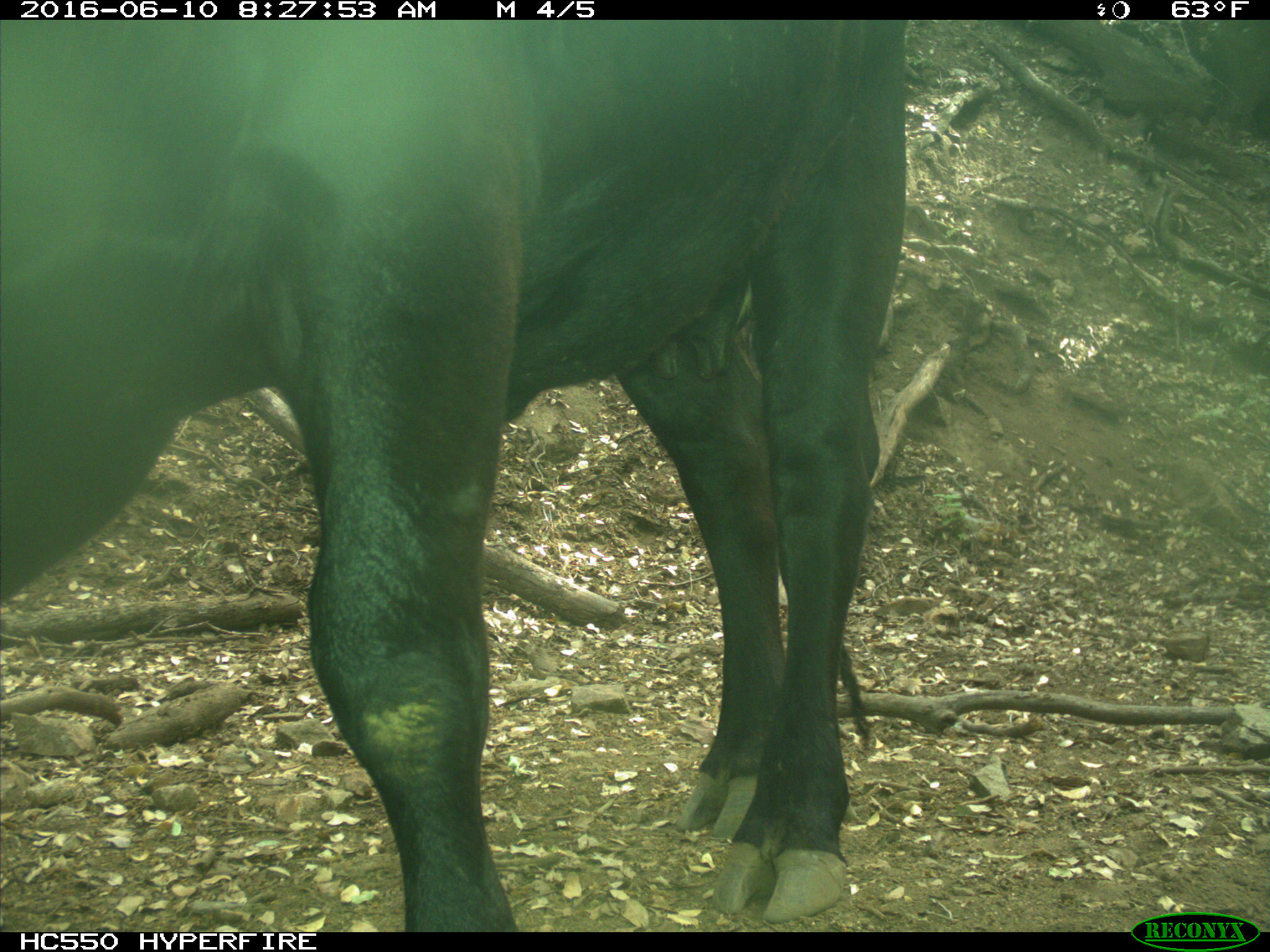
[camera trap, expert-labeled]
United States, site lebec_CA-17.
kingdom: Animalia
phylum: Chordata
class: Mammalia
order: Artiodactyla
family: Bovidae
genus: Bos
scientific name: Bos taurus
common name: domestic cow